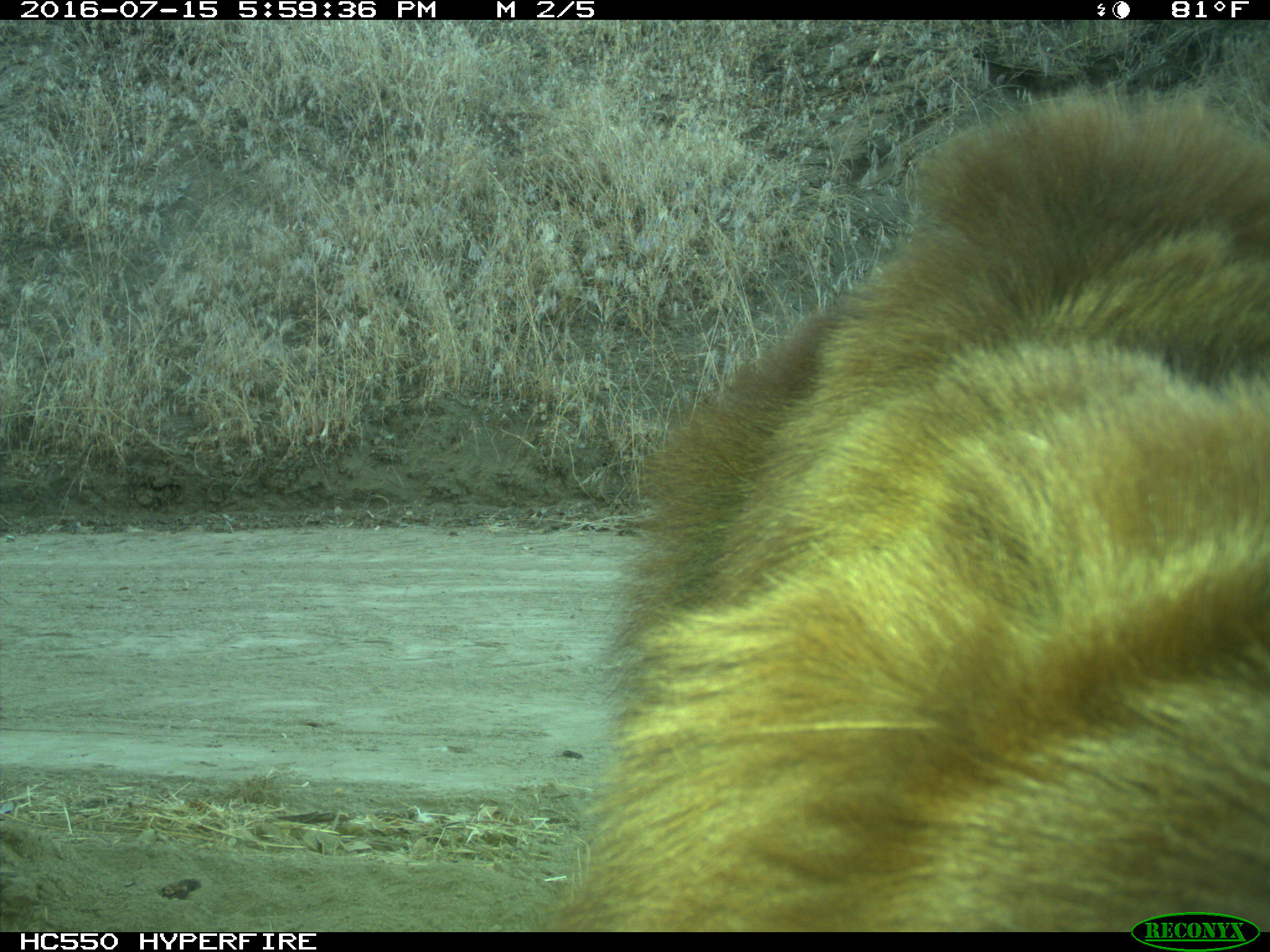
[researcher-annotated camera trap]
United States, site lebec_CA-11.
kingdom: Animalia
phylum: Chordata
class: Mammalia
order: Carnivora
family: Ursidae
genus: Ursus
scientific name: Ursus americanus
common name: american black bear